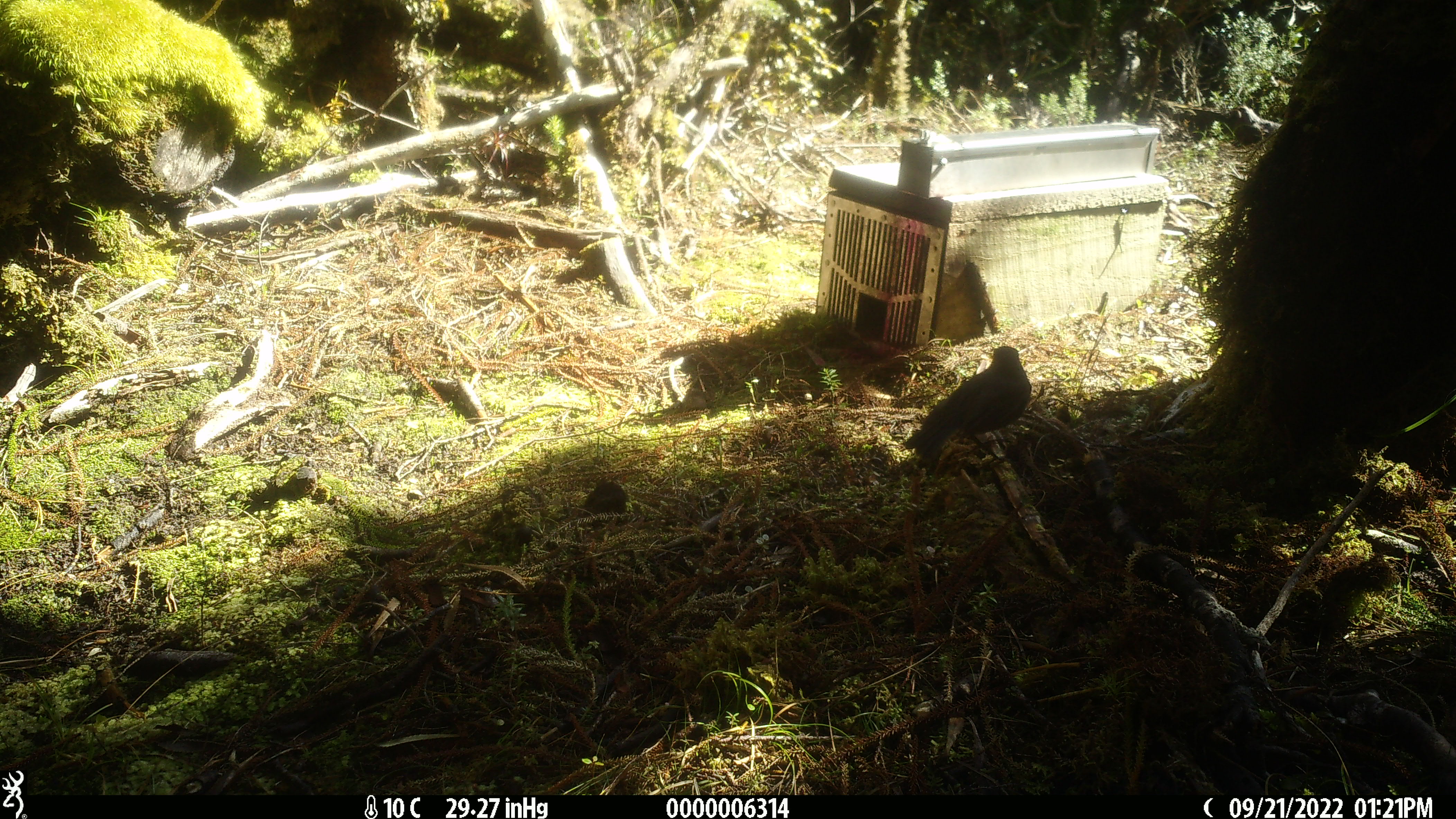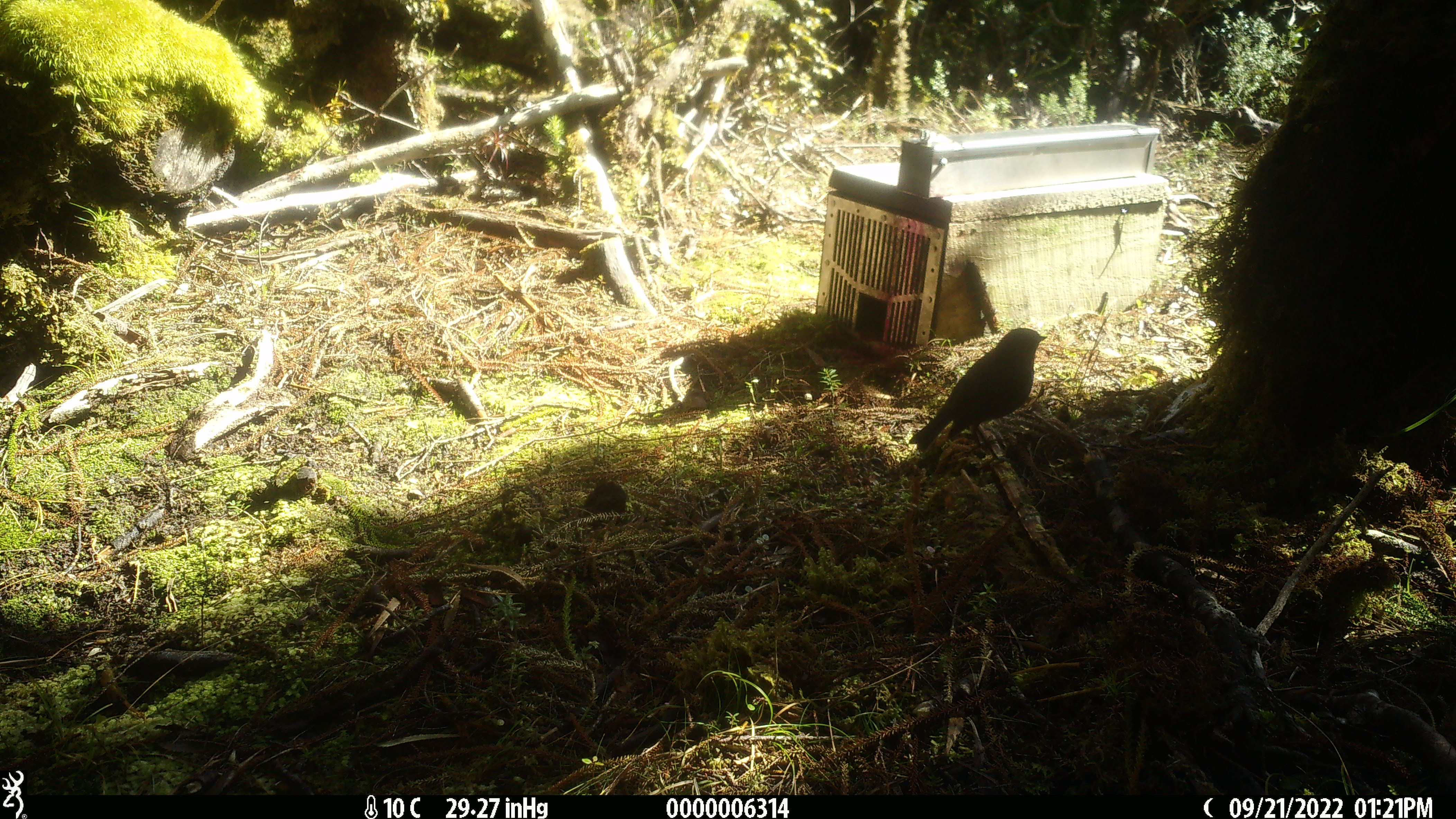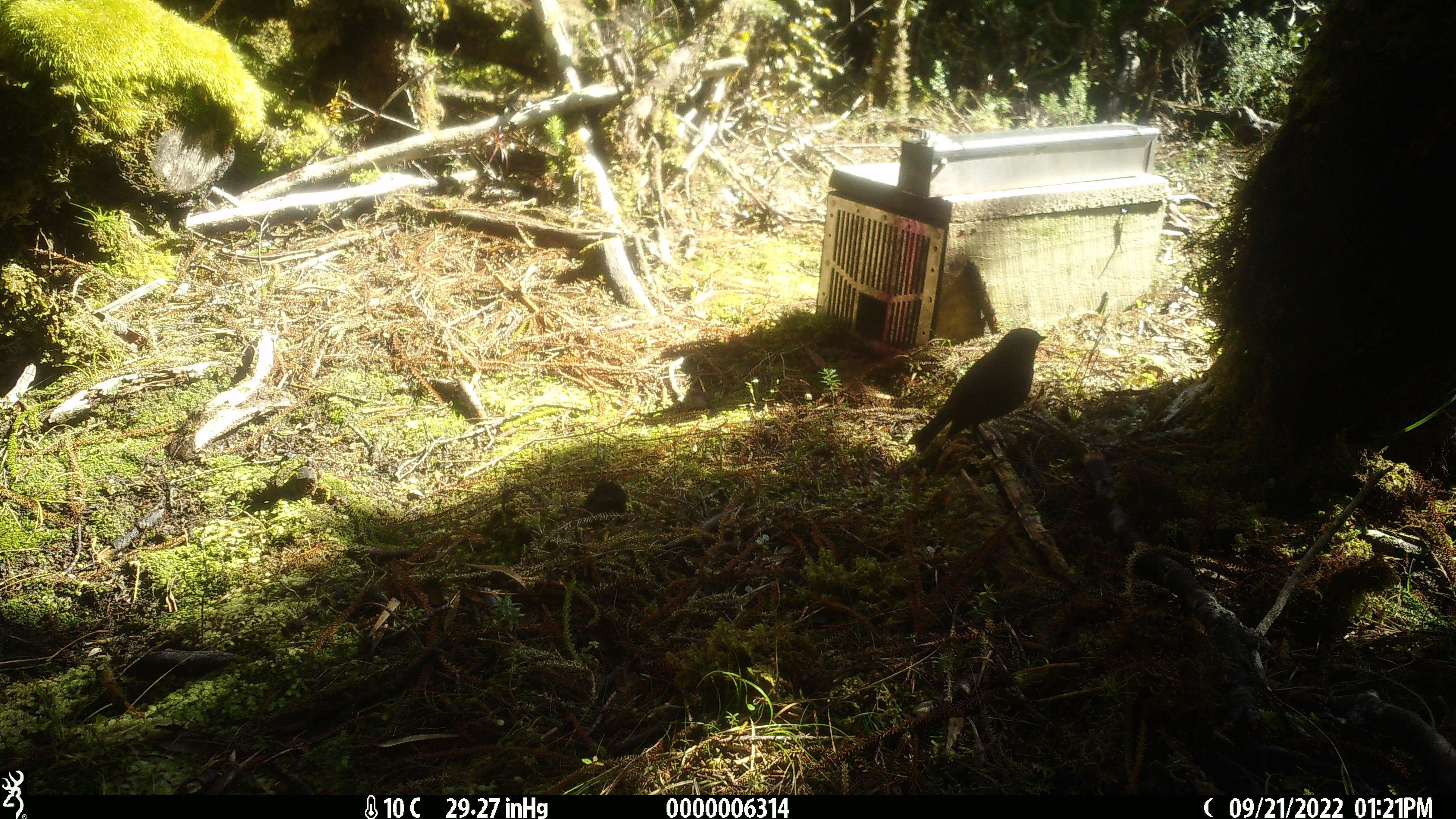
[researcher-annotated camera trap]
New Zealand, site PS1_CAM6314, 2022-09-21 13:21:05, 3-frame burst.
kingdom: Animalia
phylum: Chordata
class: Aves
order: Passeriformes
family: Petroicidae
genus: Petroica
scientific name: Petroica australis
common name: new zealand robin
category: robin